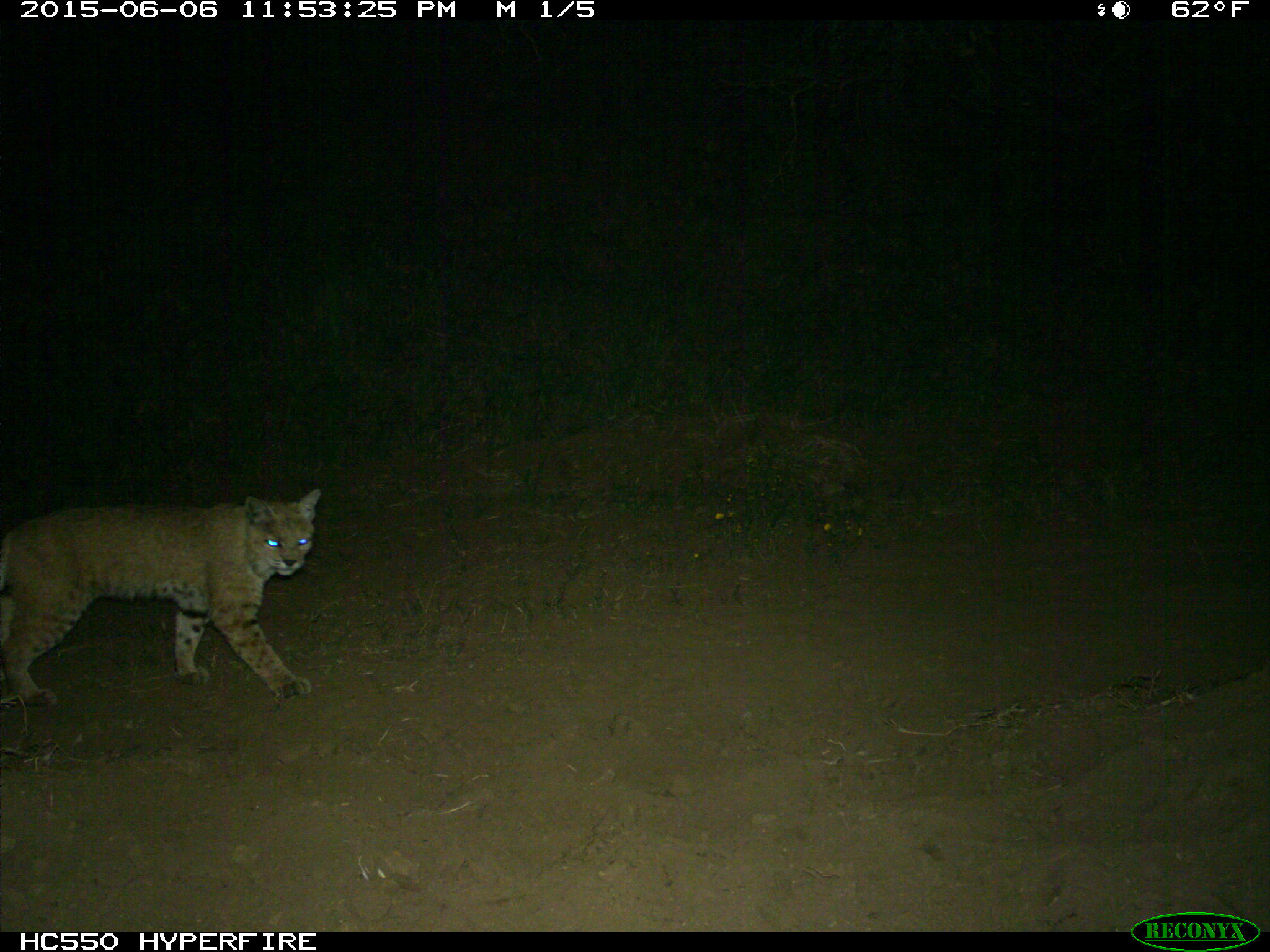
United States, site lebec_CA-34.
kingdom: Animalia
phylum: Chordata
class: Mammalia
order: Carnivora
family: Felidae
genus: Lynx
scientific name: Lynx rufus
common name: bobcat